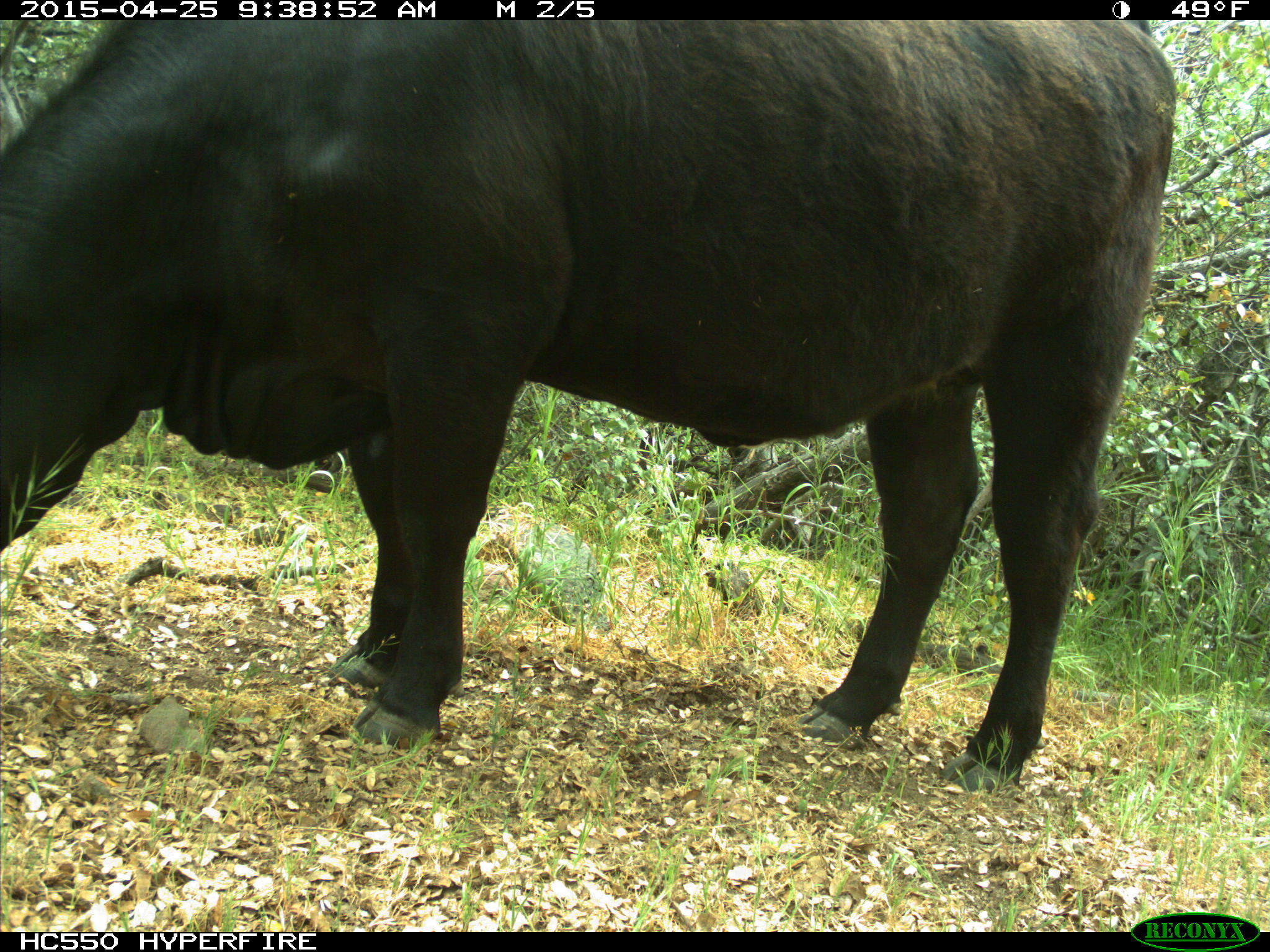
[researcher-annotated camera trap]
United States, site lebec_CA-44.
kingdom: Animalia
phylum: Chordata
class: Mammalia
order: Artiodactyla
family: Suidae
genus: Sus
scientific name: Sus scrofa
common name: wild boar